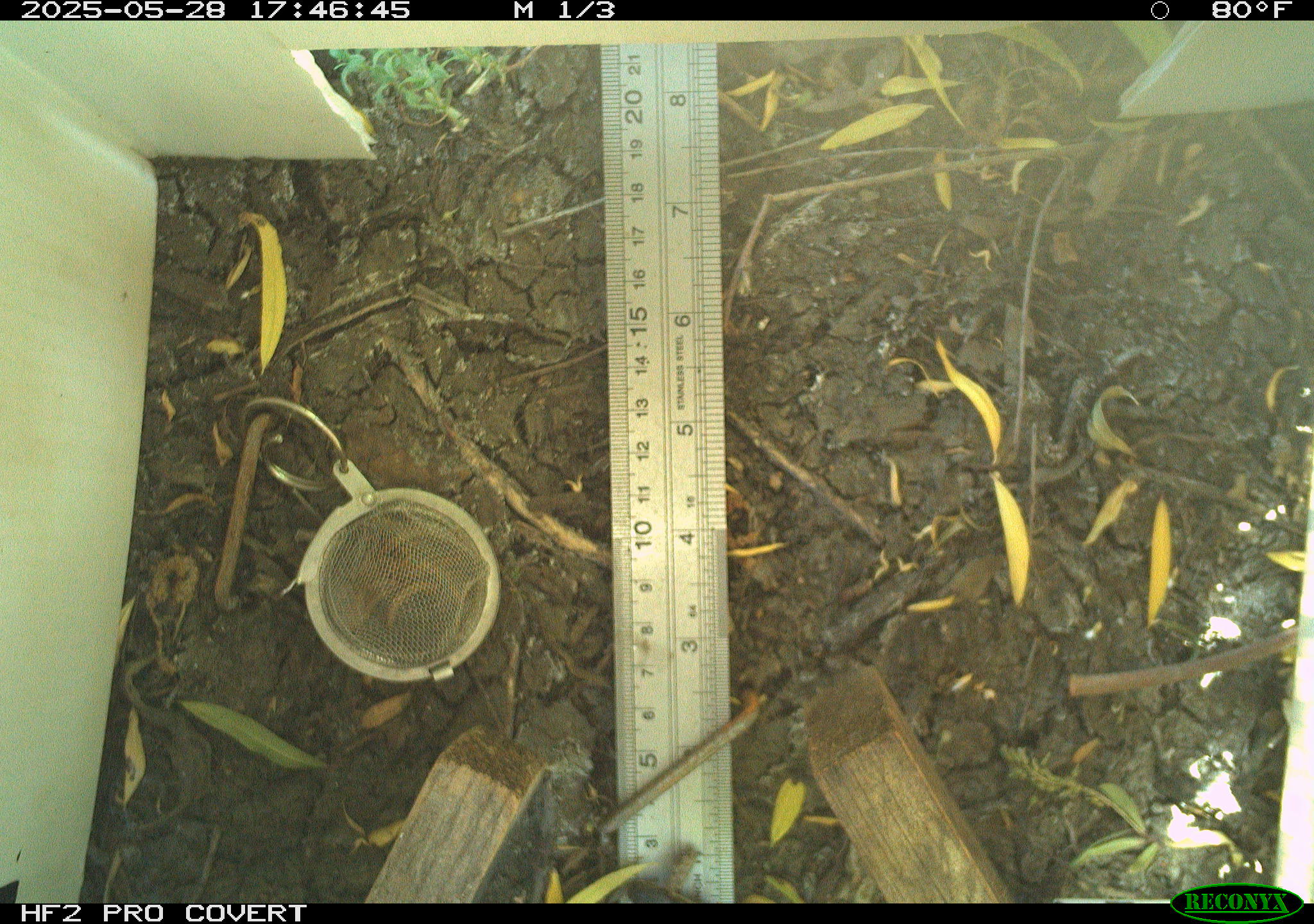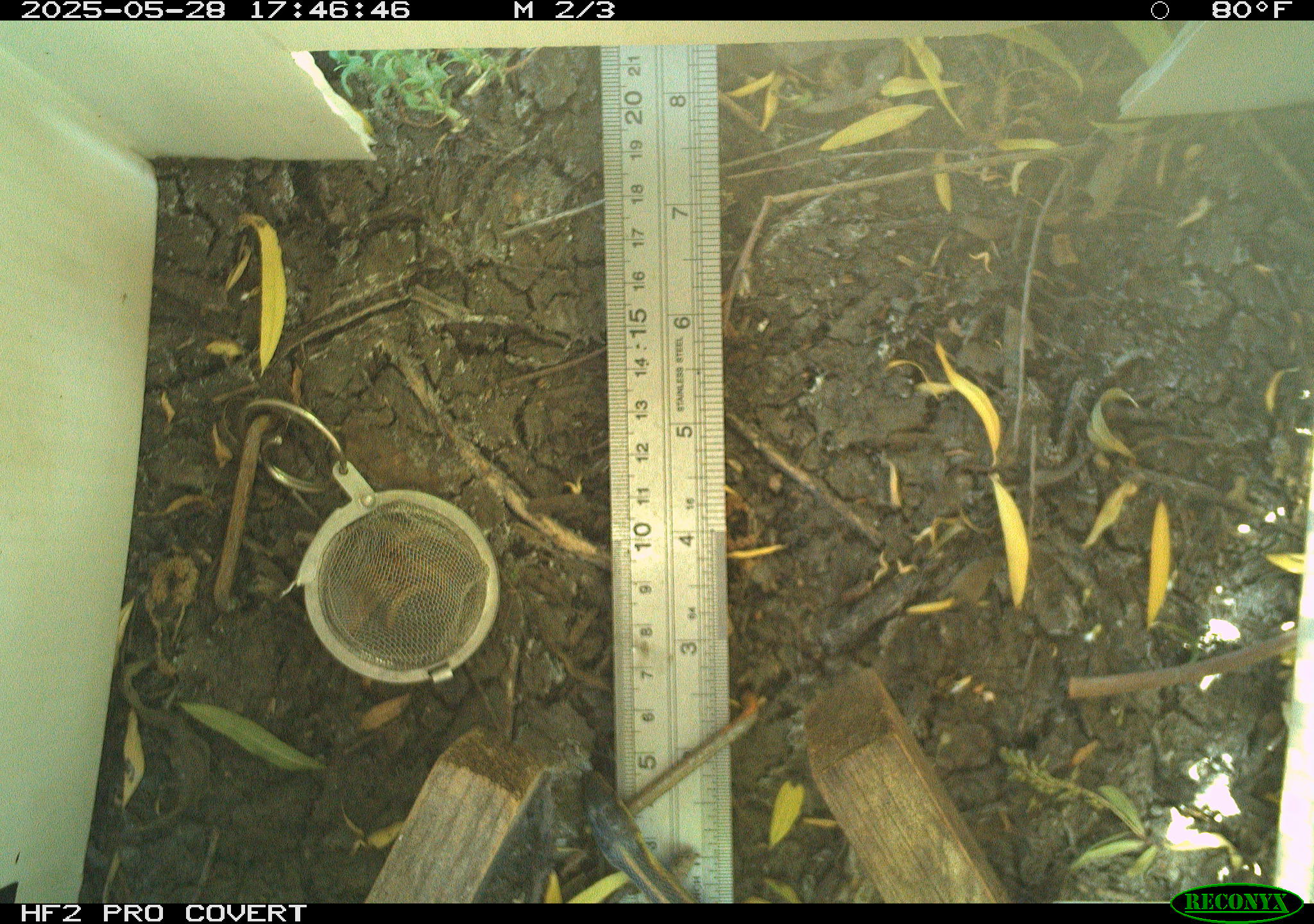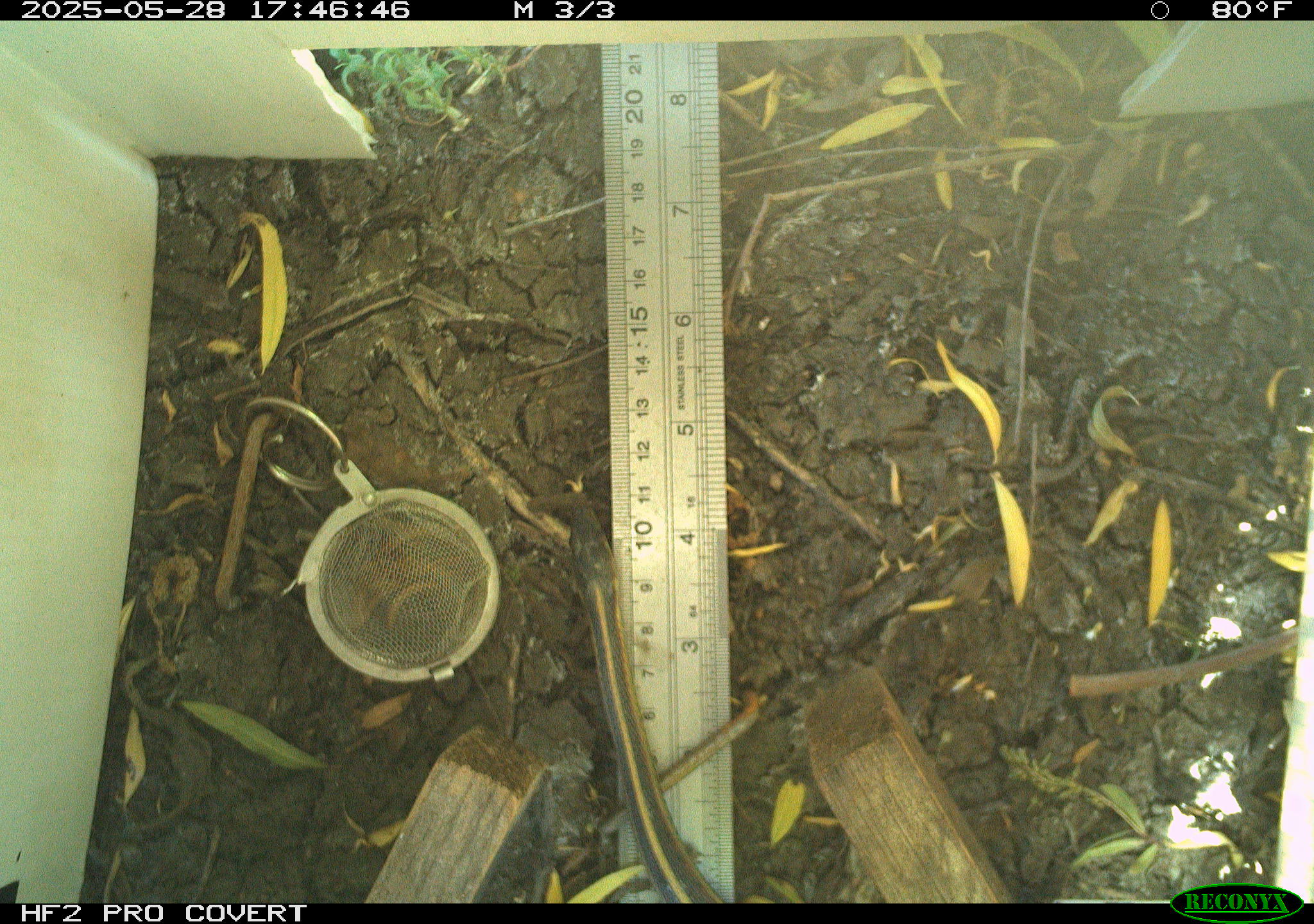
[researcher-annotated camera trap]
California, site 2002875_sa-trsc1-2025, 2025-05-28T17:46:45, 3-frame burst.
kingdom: Animalia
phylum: Chordata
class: Reptilia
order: Squamata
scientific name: Squamata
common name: lizards and snakes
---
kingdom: Animalia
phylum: Chordata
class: Reptilia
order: Squamata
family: Colubridae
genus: Thamnophis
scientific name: Thamnophis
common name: american gartersnakes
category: thamnophis species